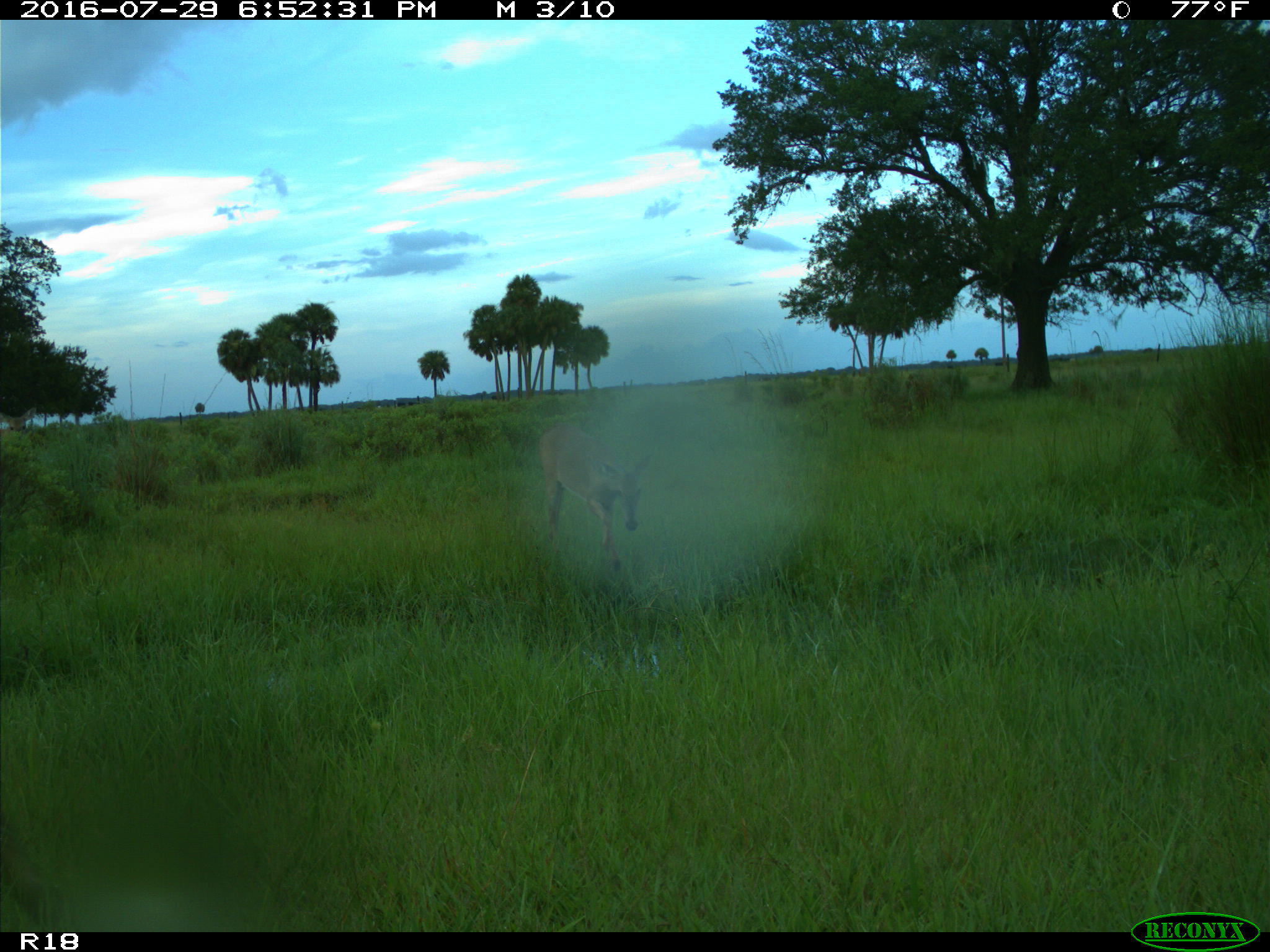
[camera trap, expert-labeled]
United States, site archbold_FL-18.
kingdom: Animalia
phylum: Chordata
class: Mammalia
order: Artiodactyla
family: Cervidae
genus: Odocoileus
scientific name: Odocoileus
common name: deer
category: unidentified deer